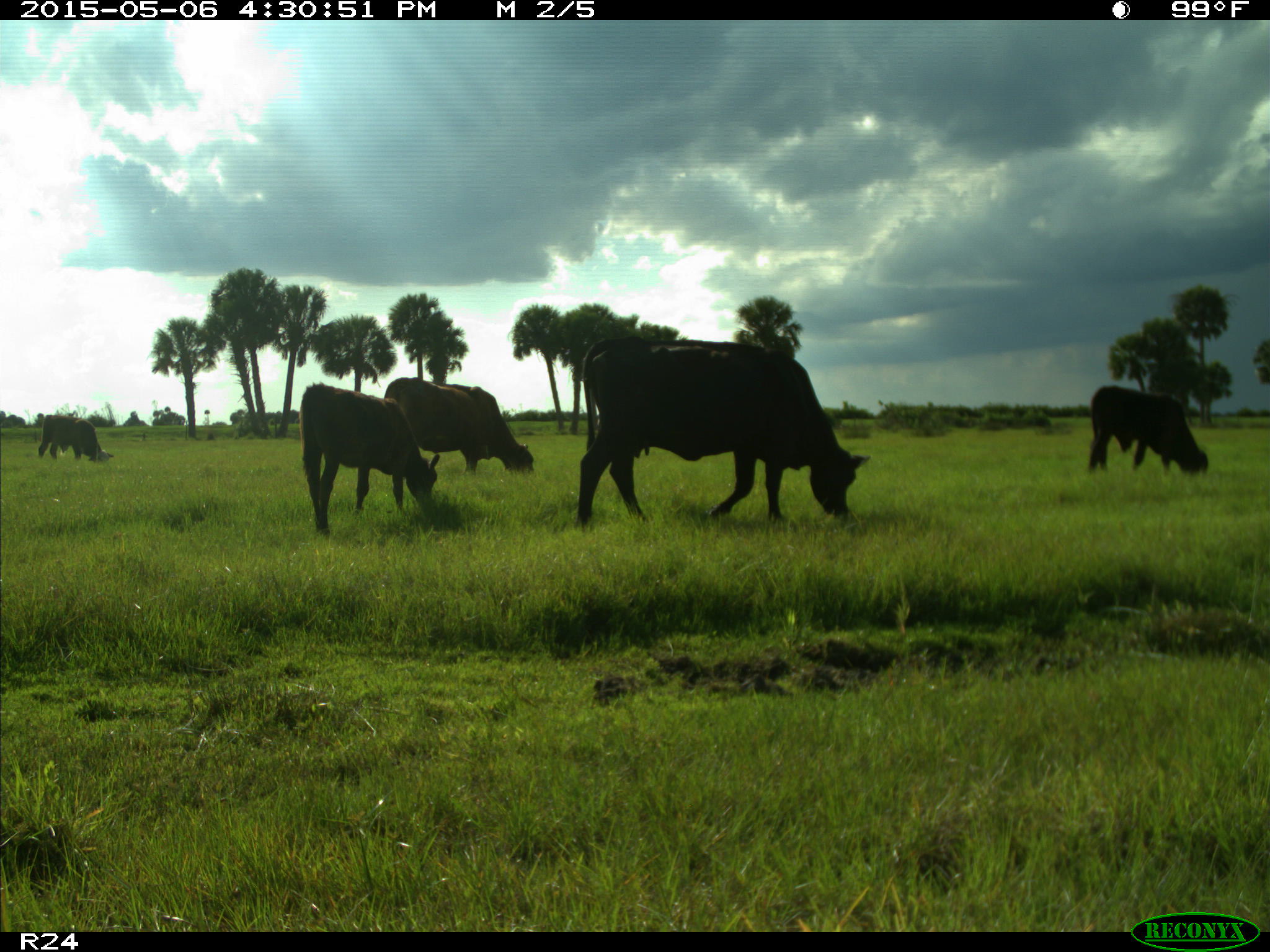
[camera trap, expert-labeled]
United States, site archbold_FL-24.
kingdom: Animalia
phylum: Chordata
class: Mammalia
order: Artiodactyla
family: Bovidae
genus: Bos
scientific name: Bos taurus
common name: domestic cow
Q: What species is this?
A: Bos taurus (domestic cow).